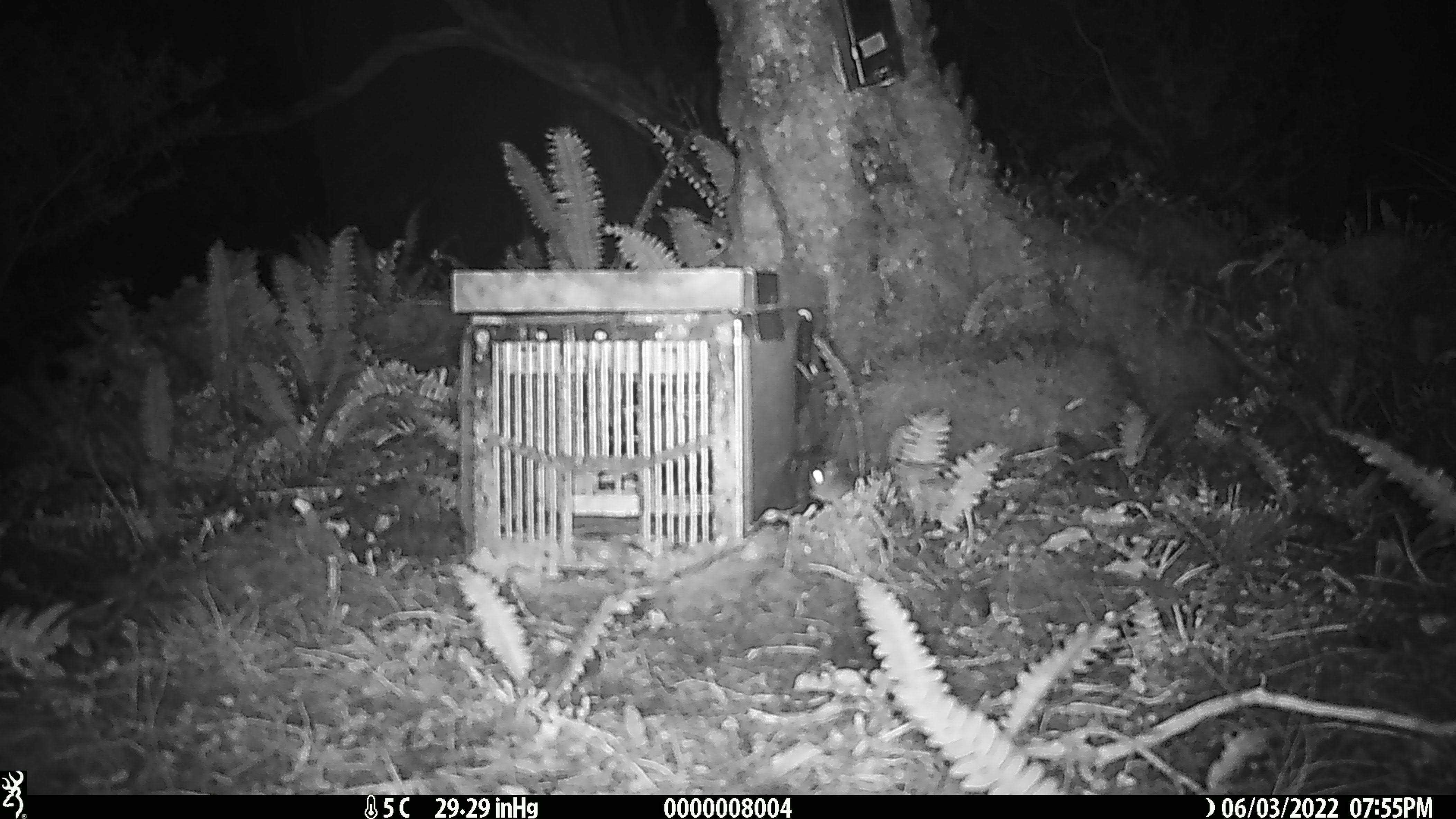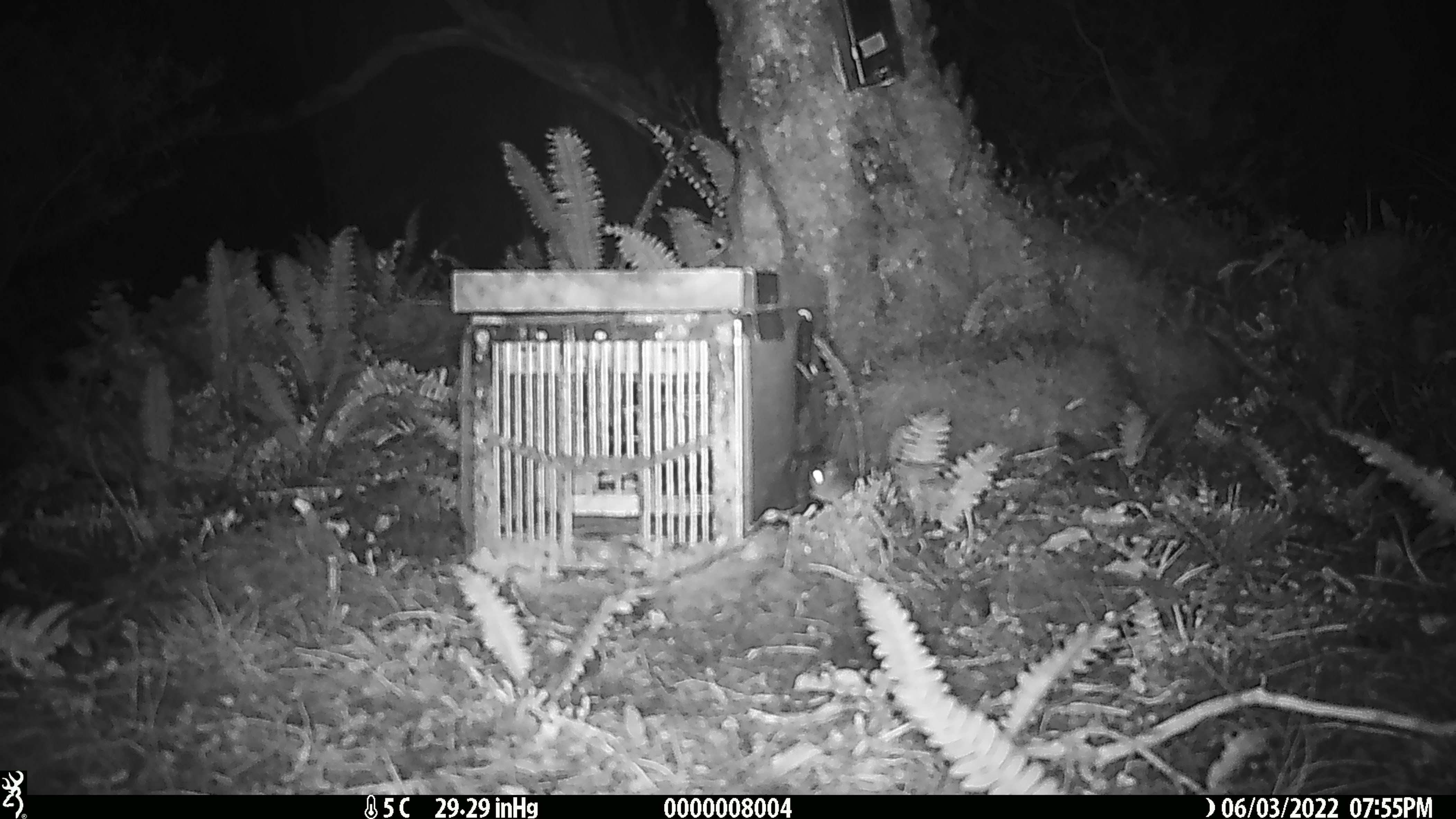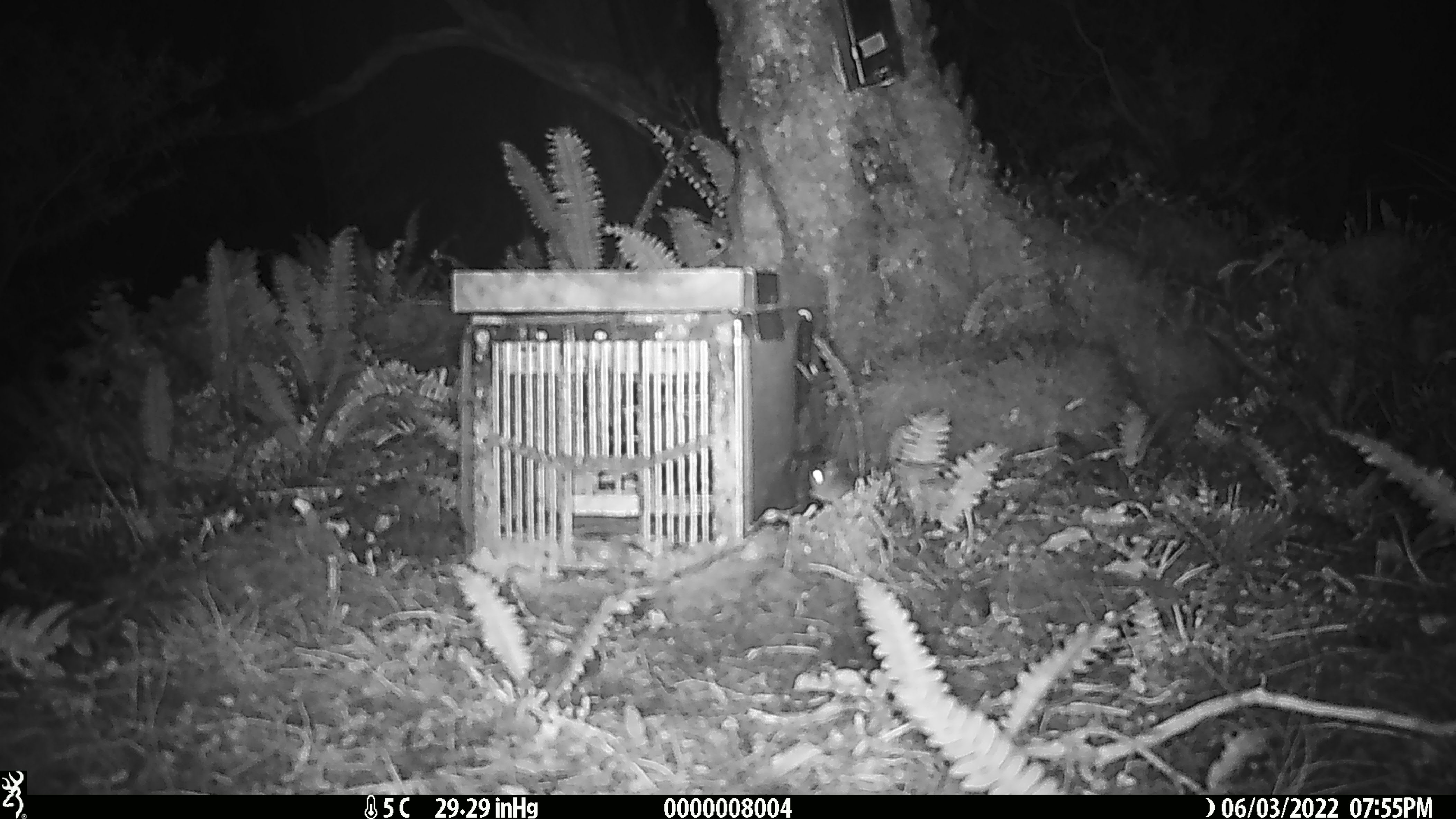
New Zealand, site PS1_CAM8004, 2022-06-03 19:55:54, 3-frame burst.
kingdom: Animalia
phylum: Chordata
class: Mammalia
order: Rodentia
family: Muridae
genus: Mus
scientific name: Mus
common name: mouse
Mouse (Mus).